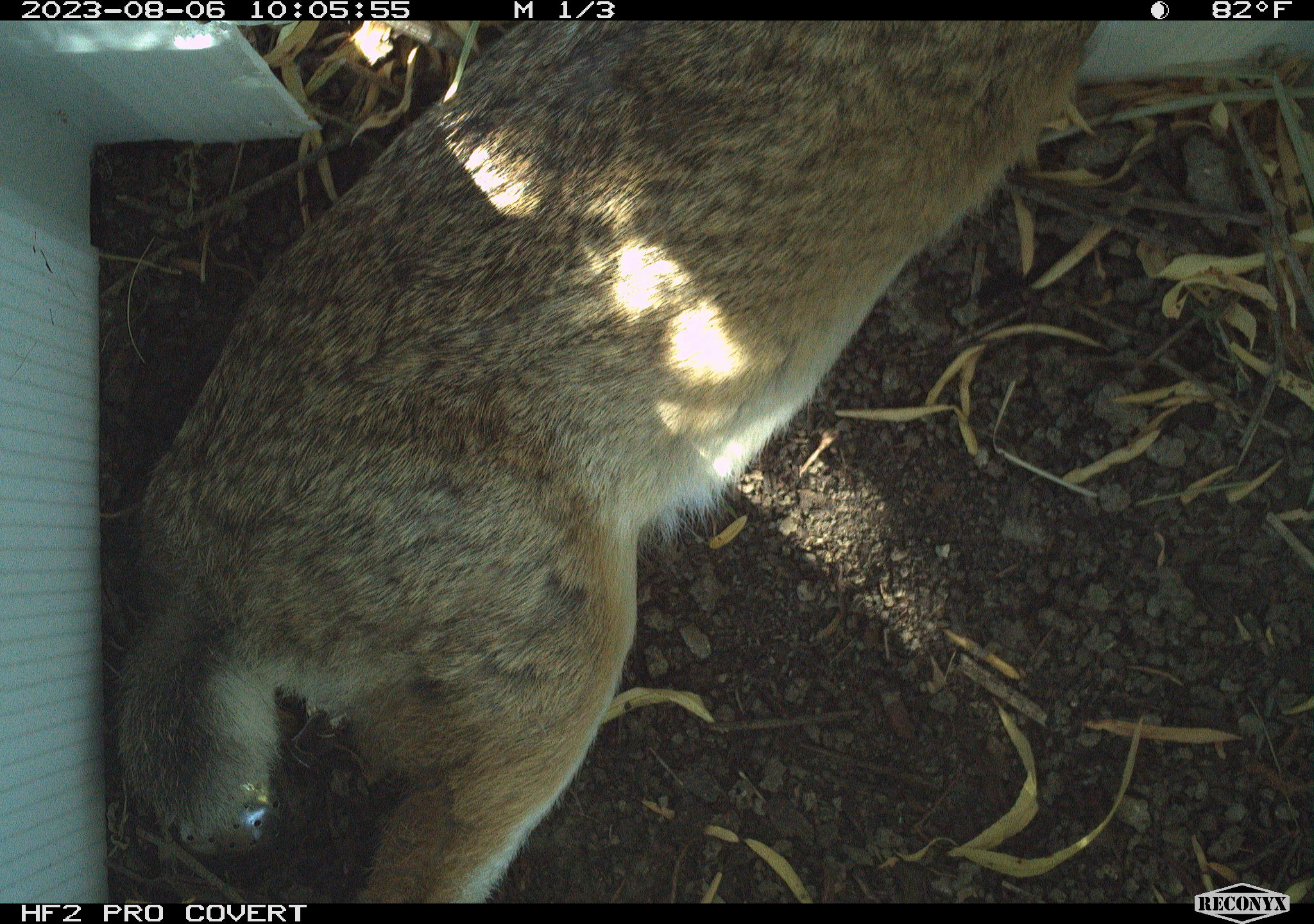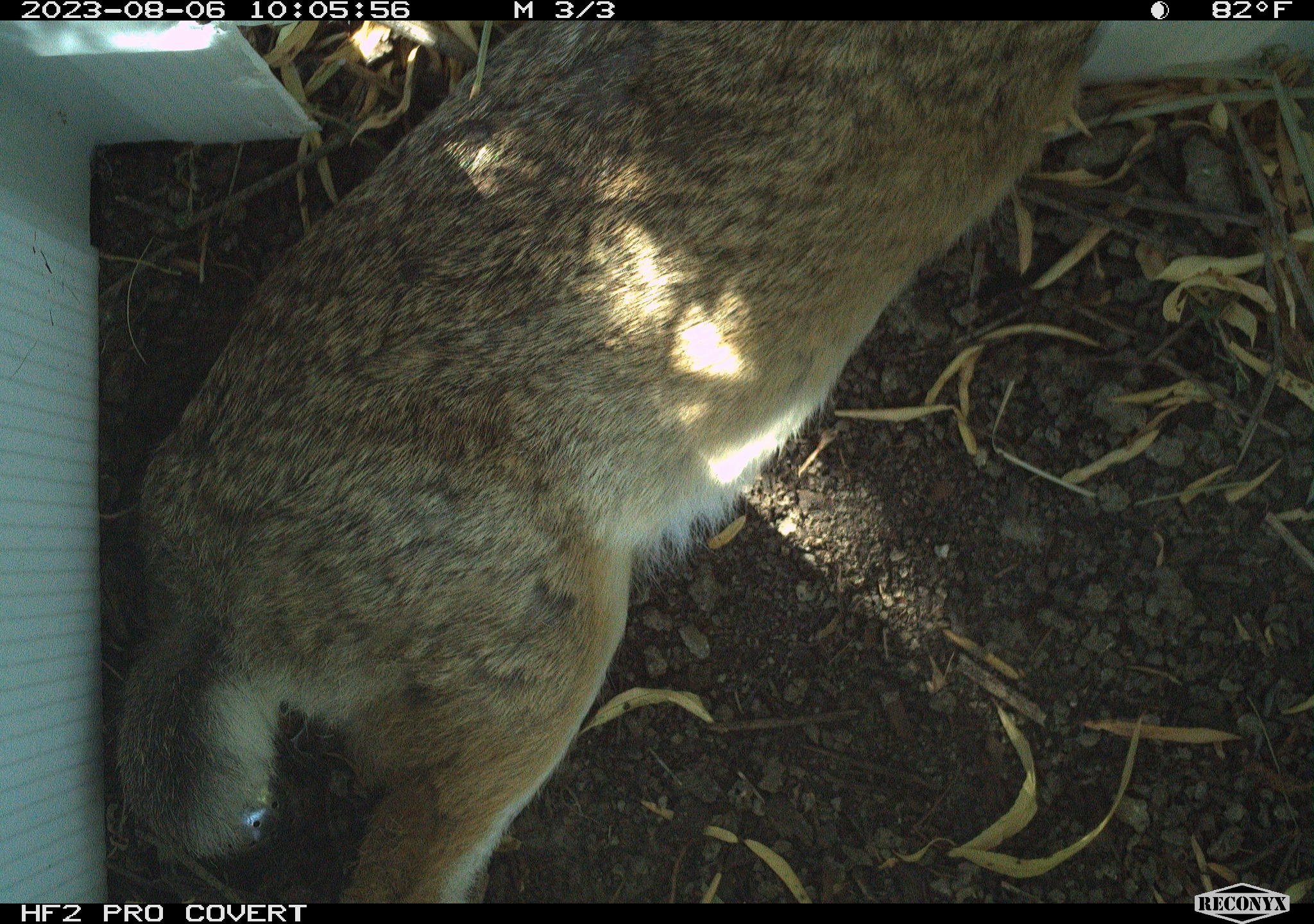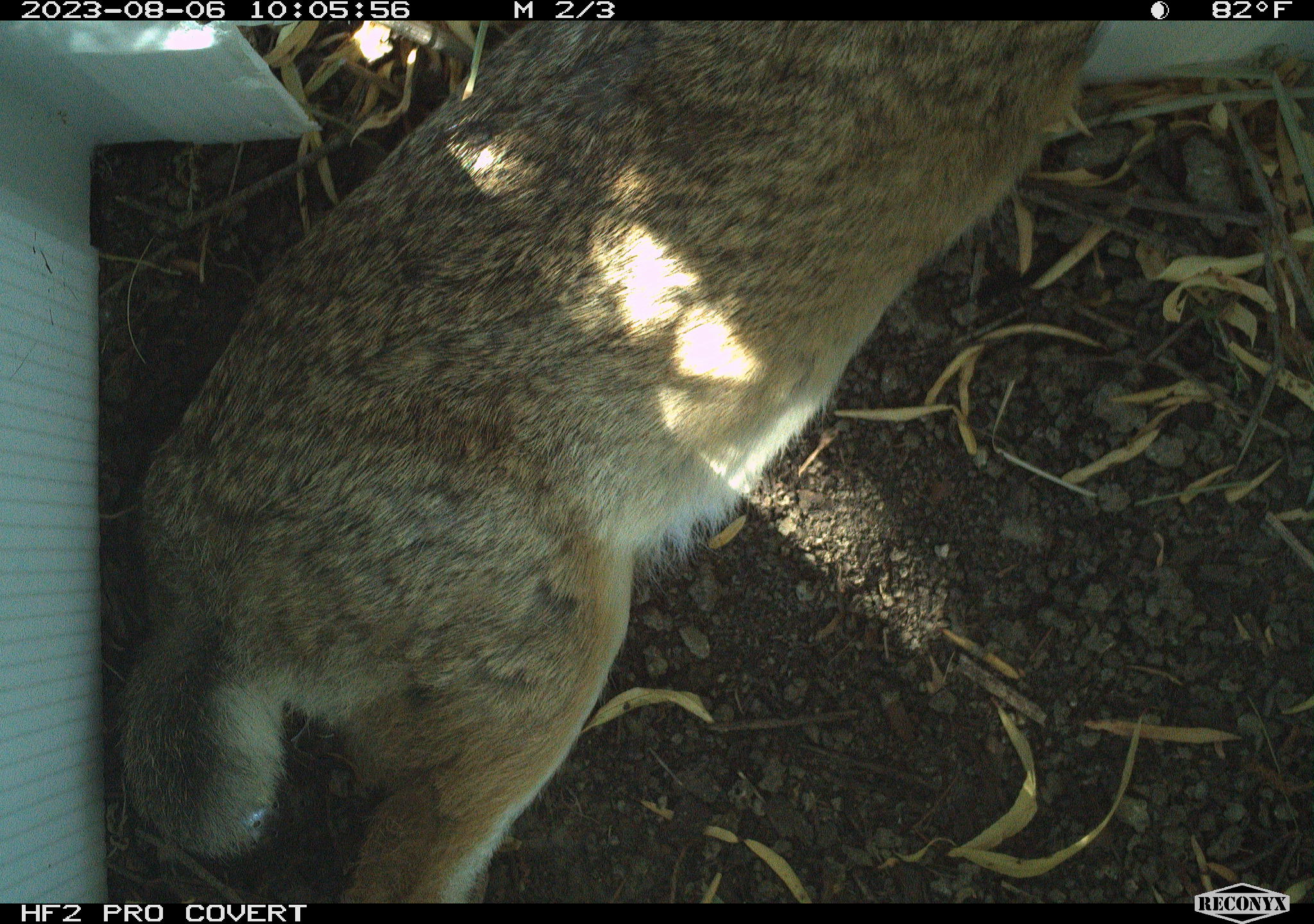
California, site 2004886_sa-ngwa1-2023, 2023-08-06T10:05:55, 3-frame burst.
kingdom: Animalia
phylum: Chordata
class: Mammalia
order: Lagomorpha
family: Leporidae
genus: Sylvilagus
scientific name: Sylvilagus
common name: cottontail rabbits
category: sylvilagus species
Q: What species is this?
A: Sylvilagus species (cottontail rabbits) (Sylvilagus).